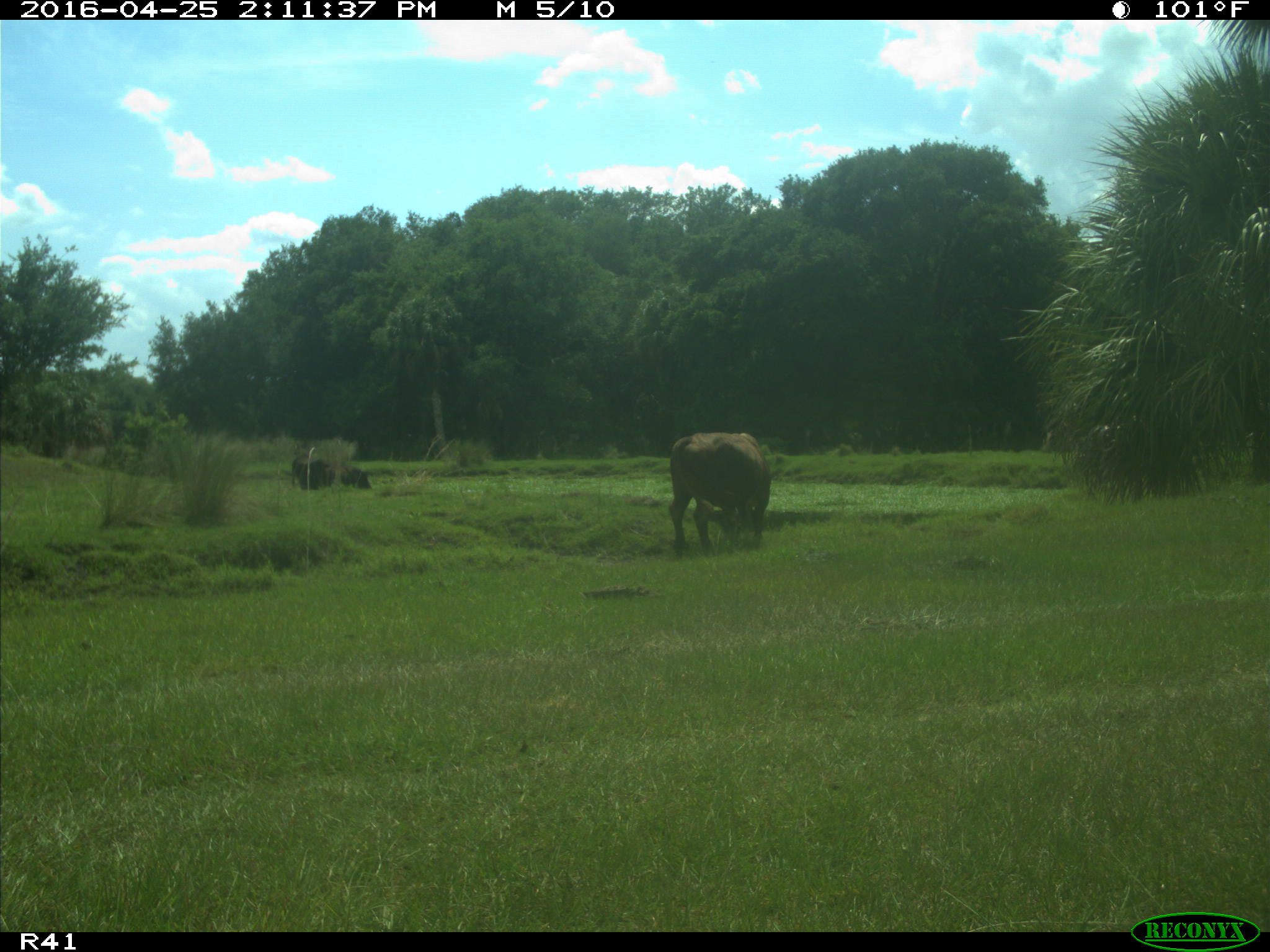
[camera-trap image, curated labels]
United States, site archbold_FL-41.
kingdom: Animalia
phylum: Chordata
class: Mammalia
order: Artiodactyla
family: Bovidae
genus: Bos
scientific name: Bos taurus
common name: domestic cow